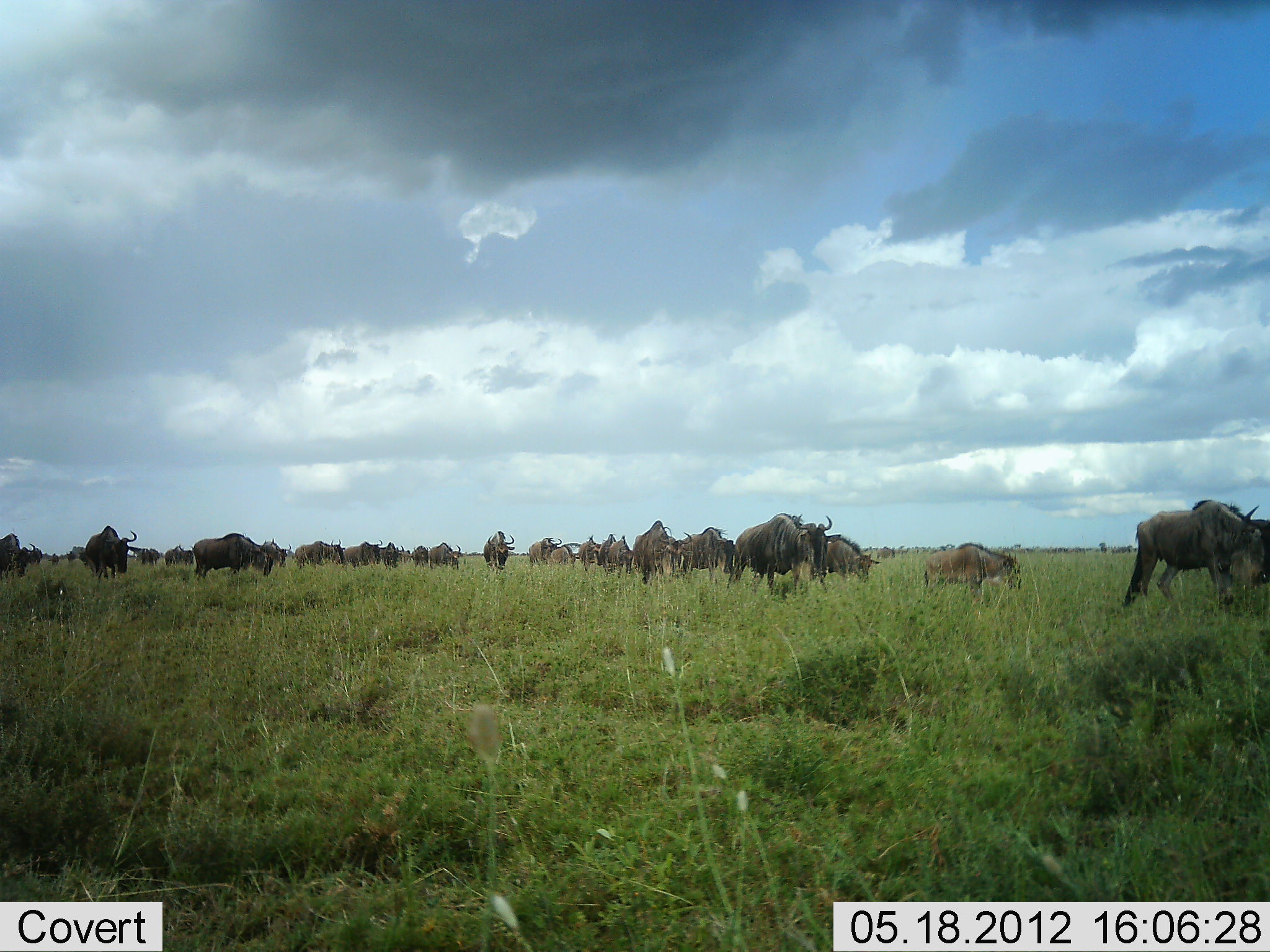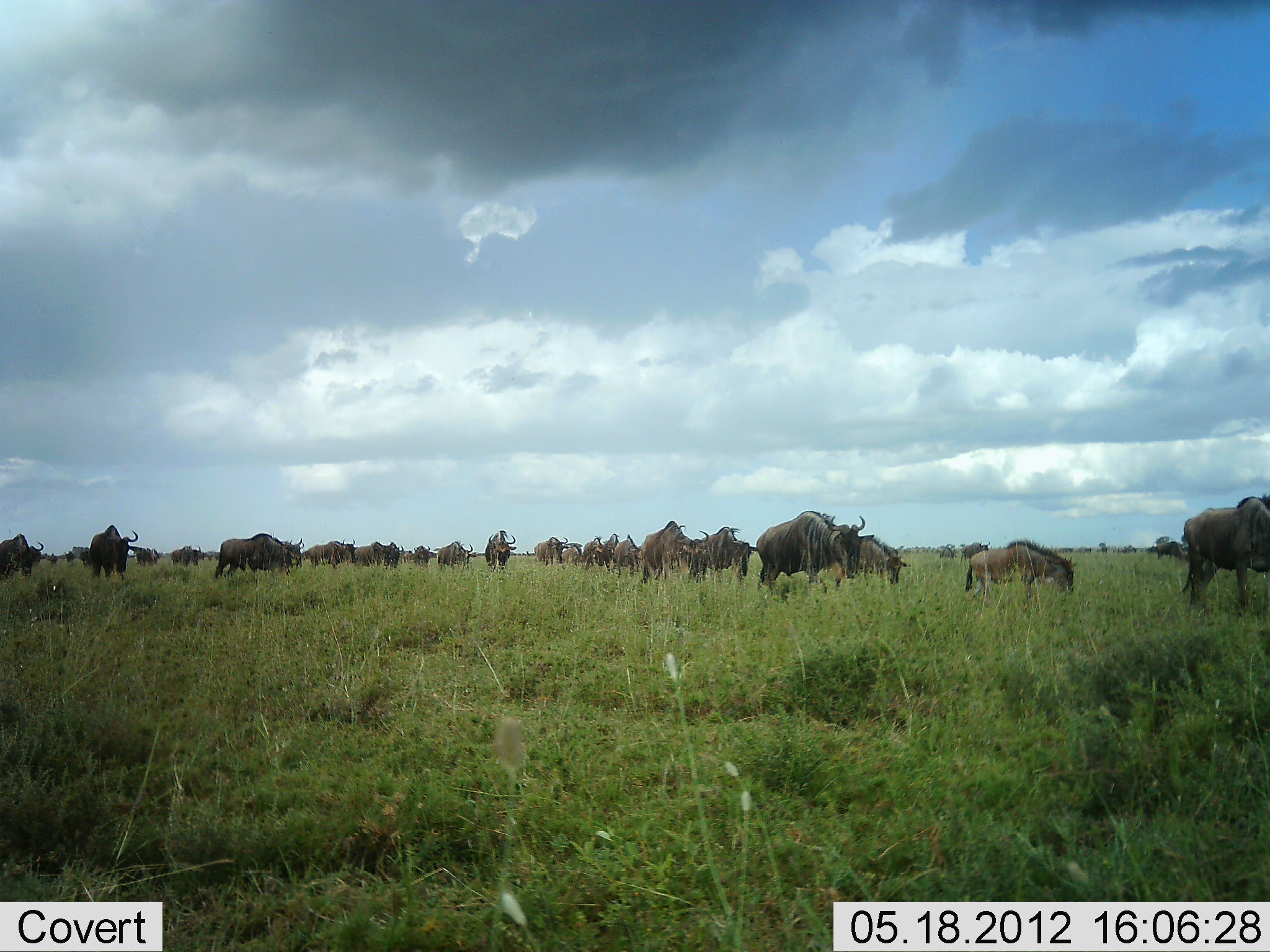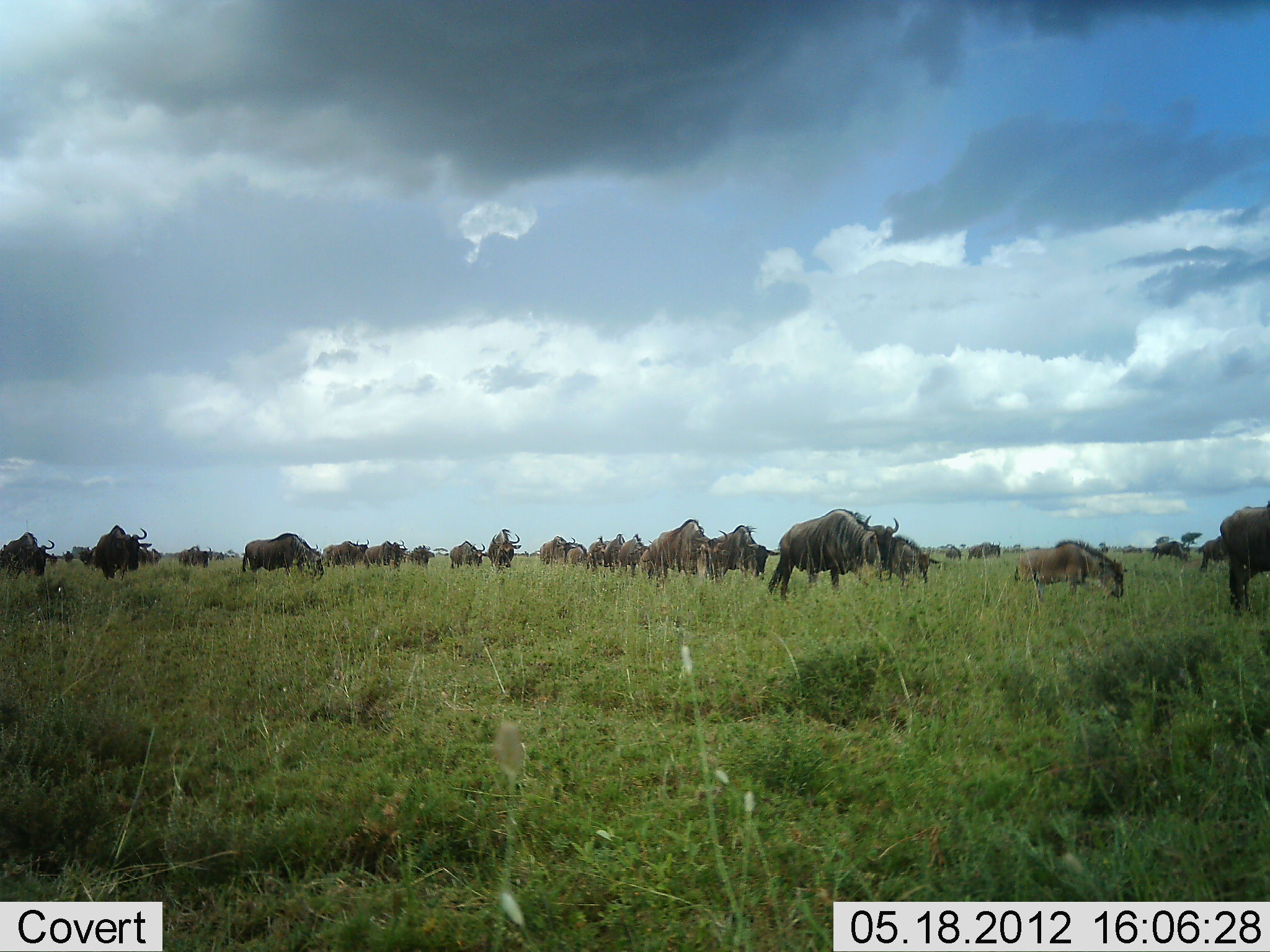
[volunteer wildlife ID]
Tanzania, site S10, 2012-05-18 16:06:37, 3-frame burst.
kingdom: Animalia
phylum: Chordata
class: Mammalia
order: Artiodactyla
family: Bovidae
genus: Connochaetes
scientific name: Connochaetes taurinus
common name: blue wildebeest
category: wildebeest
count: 11-50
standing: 30%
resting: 10%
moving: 80%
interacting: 10%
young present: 40%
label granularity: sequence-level